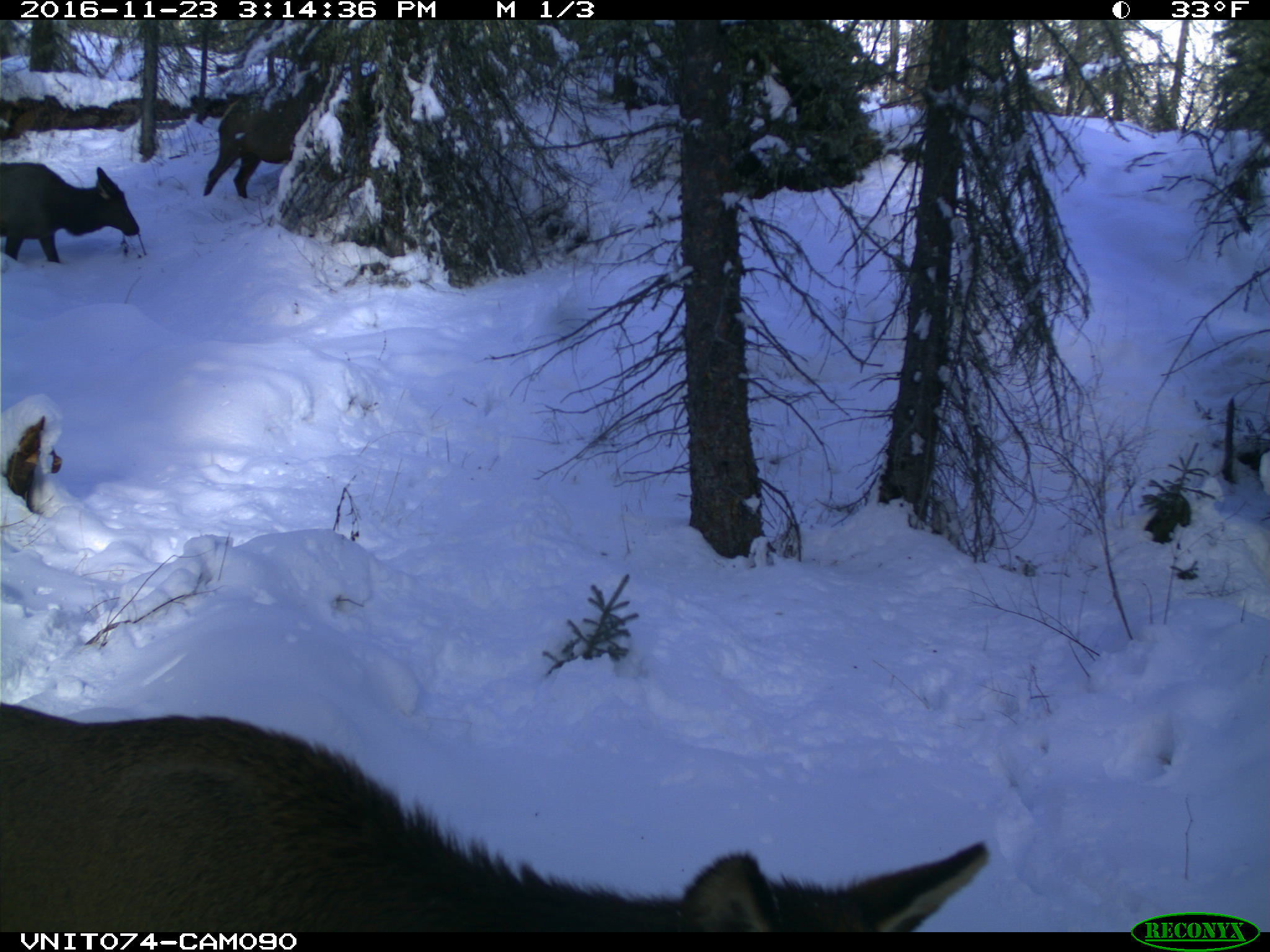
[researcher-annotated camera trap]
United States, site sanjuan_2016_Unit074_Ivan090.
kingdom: Animalia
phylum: Chordata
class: Mammalia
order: Artiodactyla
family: Cervidae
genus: Cervus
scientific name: Cervus elaphus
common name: red deer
Cervus elaphus (red deer).